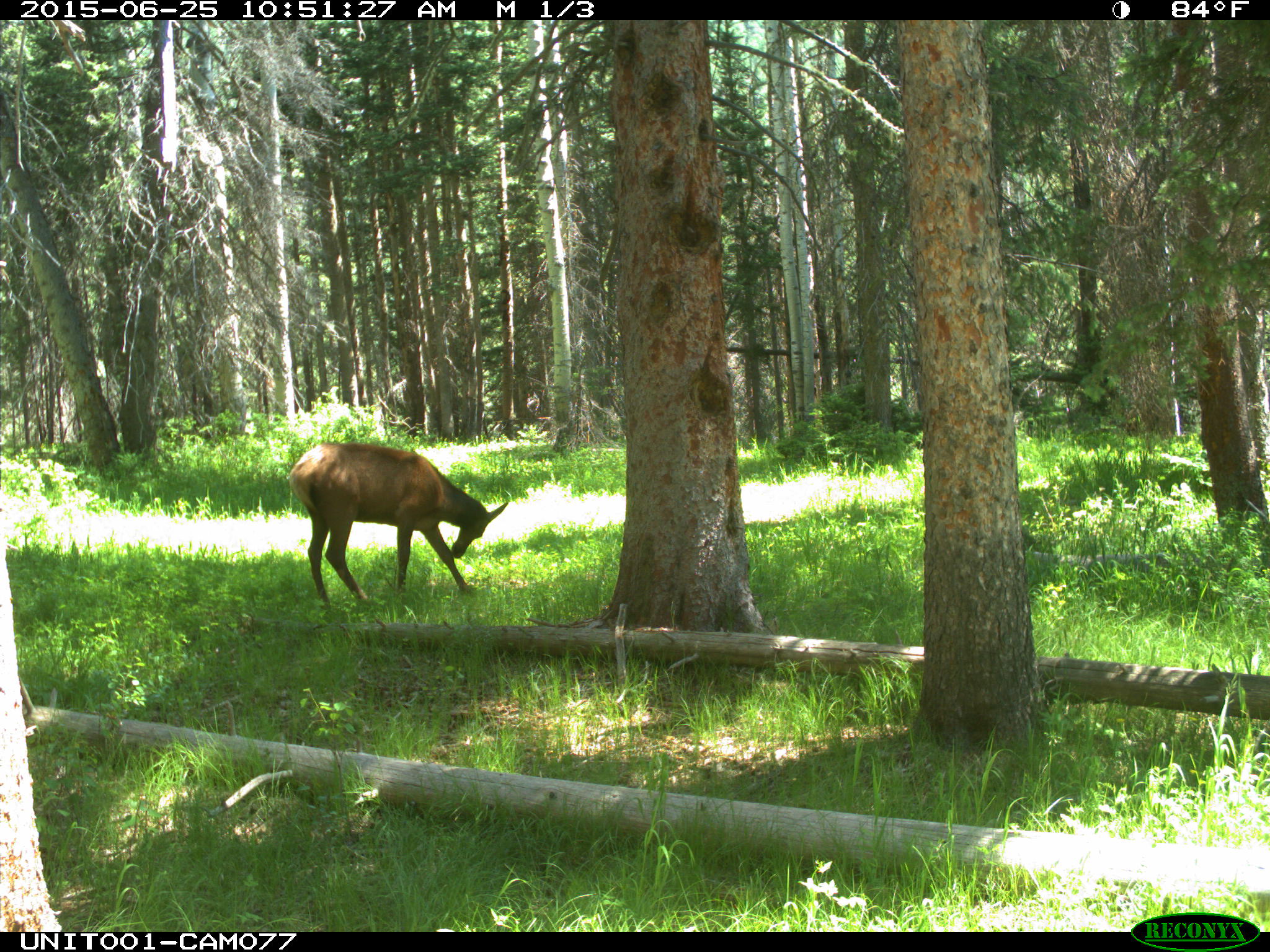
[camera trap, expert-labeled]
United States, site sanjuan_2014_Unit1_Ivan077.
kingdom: Animalia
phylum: Chordata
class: Mammalia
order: Artiodactyla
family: Cervidae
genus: Cervus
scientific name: Cervus elaphus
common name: red deer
Cervus elaphus (red deer).